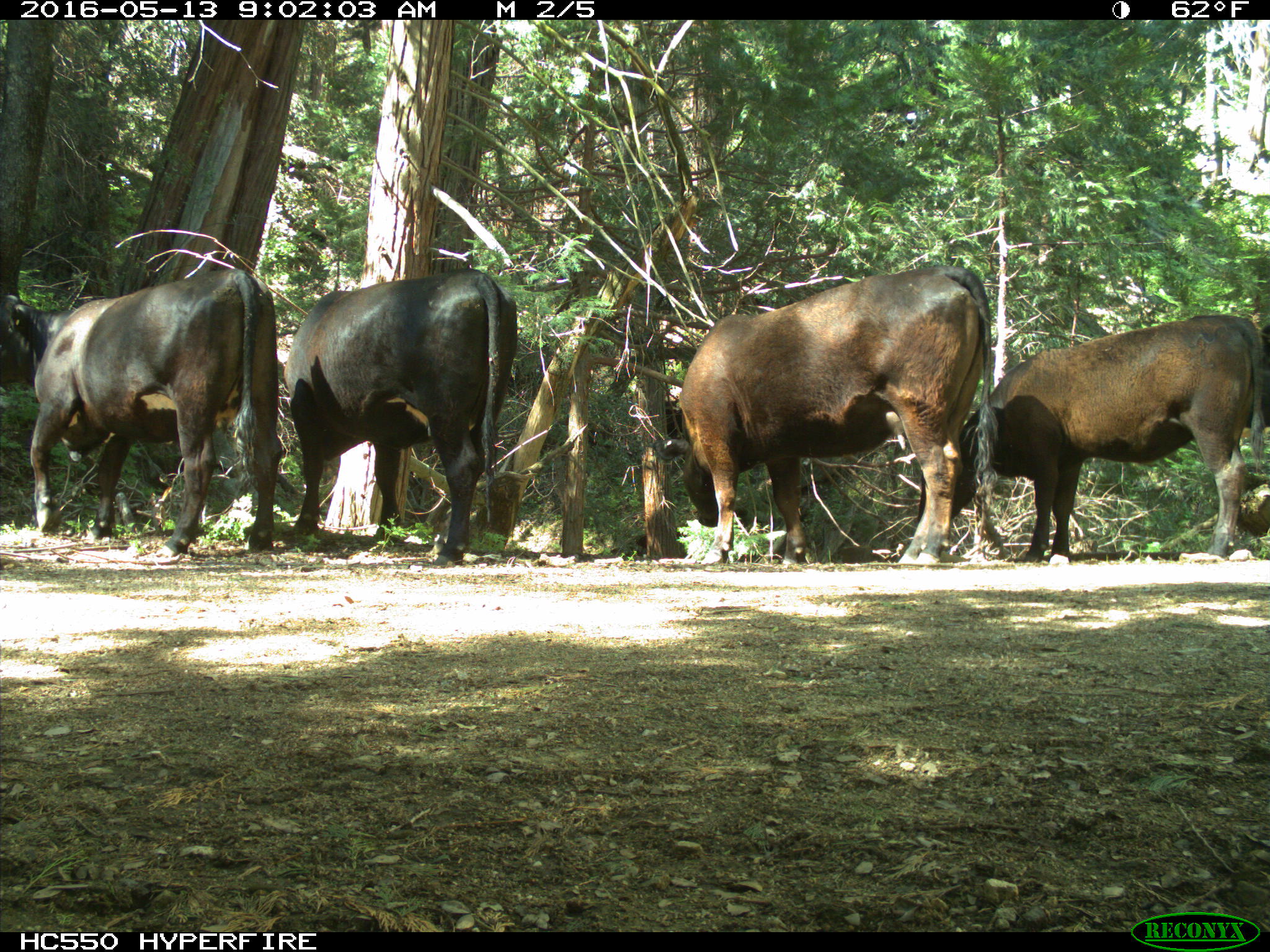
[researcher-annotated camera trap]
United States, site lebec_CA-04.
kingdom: Animalia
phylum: Chordata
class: Mammalia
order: Artiodactyla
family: Bovidae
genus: Bos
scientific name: Bos taurus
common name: domestic cow